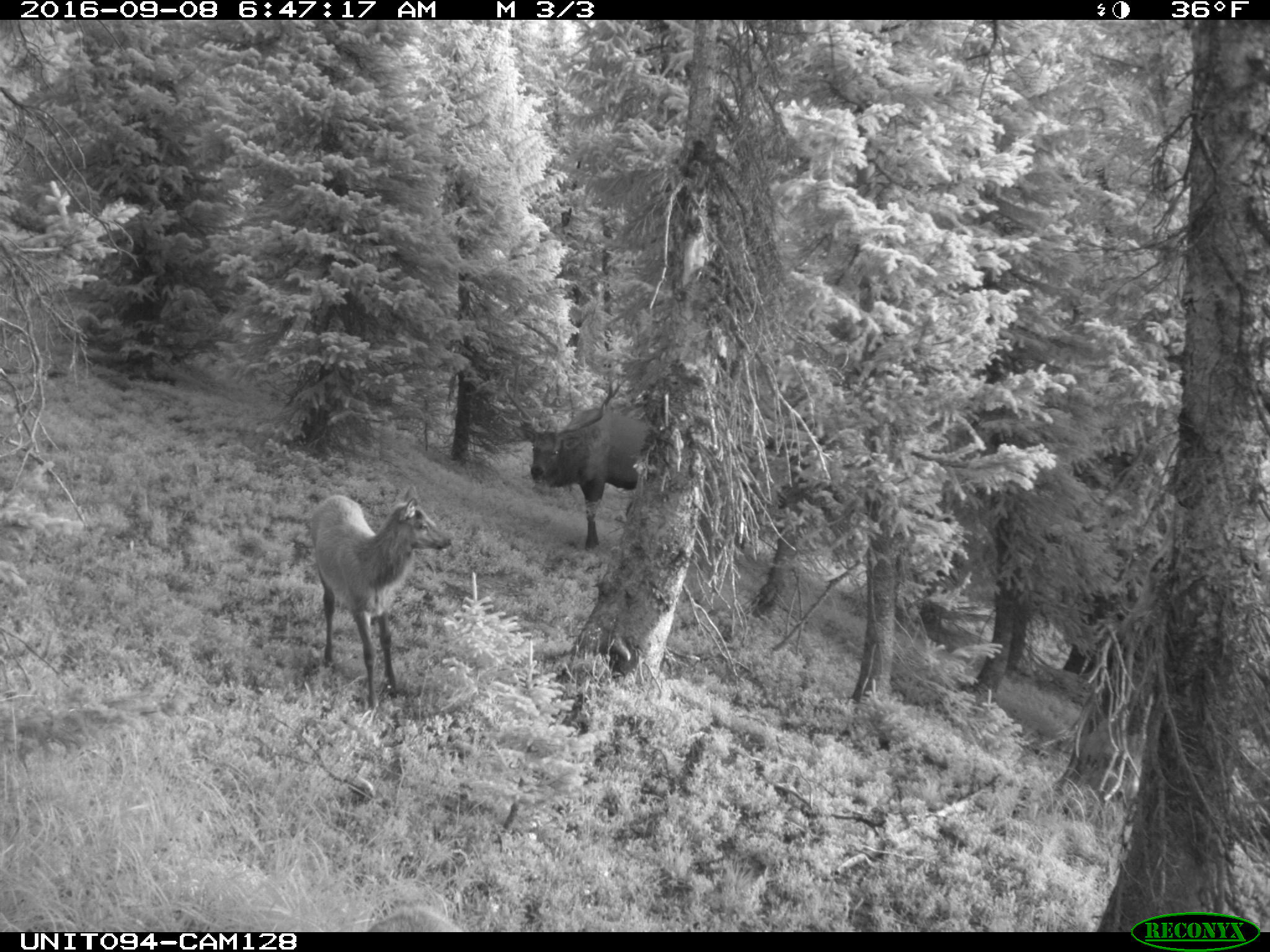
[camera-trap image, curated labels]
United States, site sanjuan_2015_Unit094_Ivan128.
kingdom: Animalia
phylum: Chordata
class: Mammalia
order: Artiodactyla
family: Cervidae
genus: Cervus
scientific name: Cervus elaphus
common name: red deer